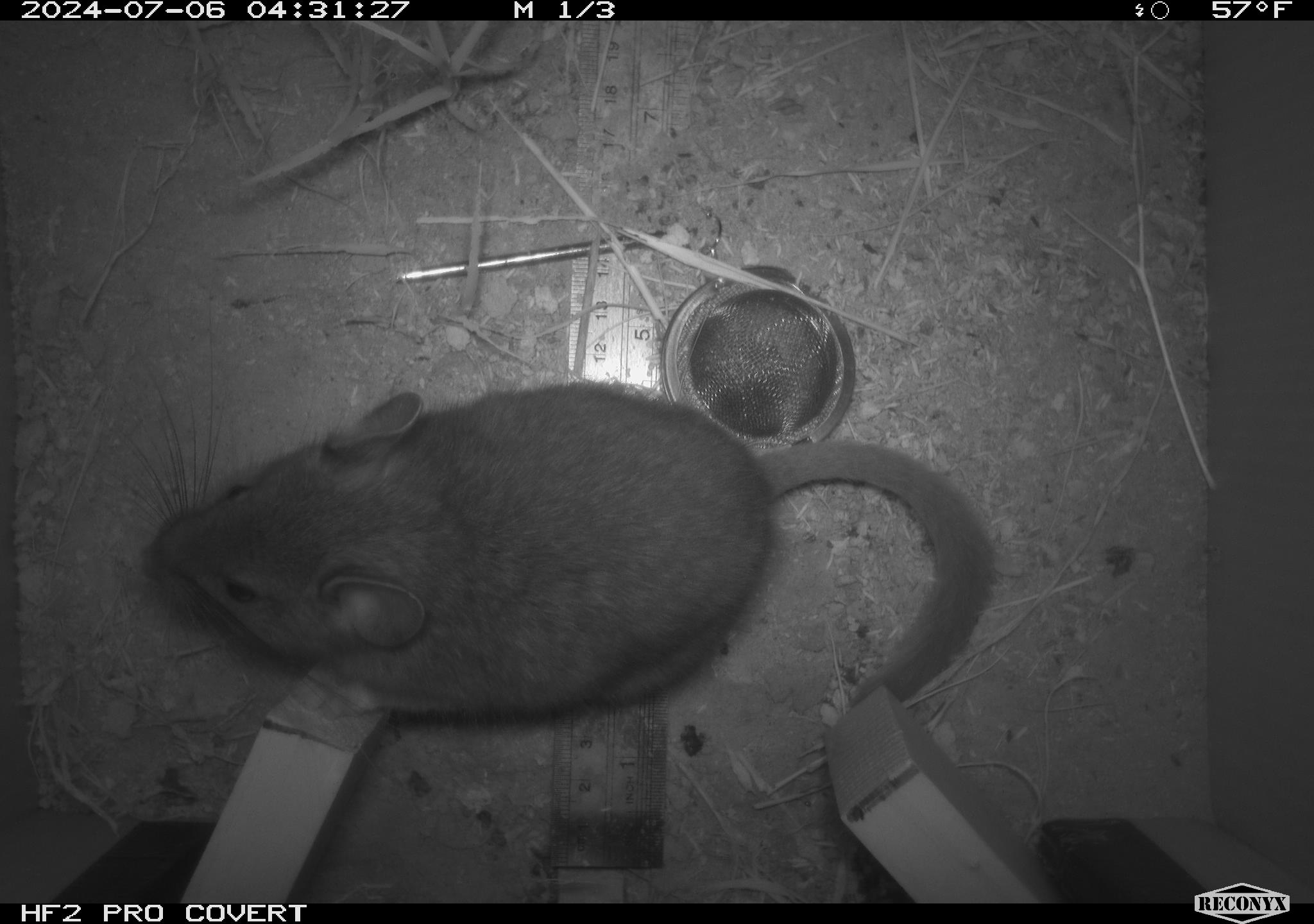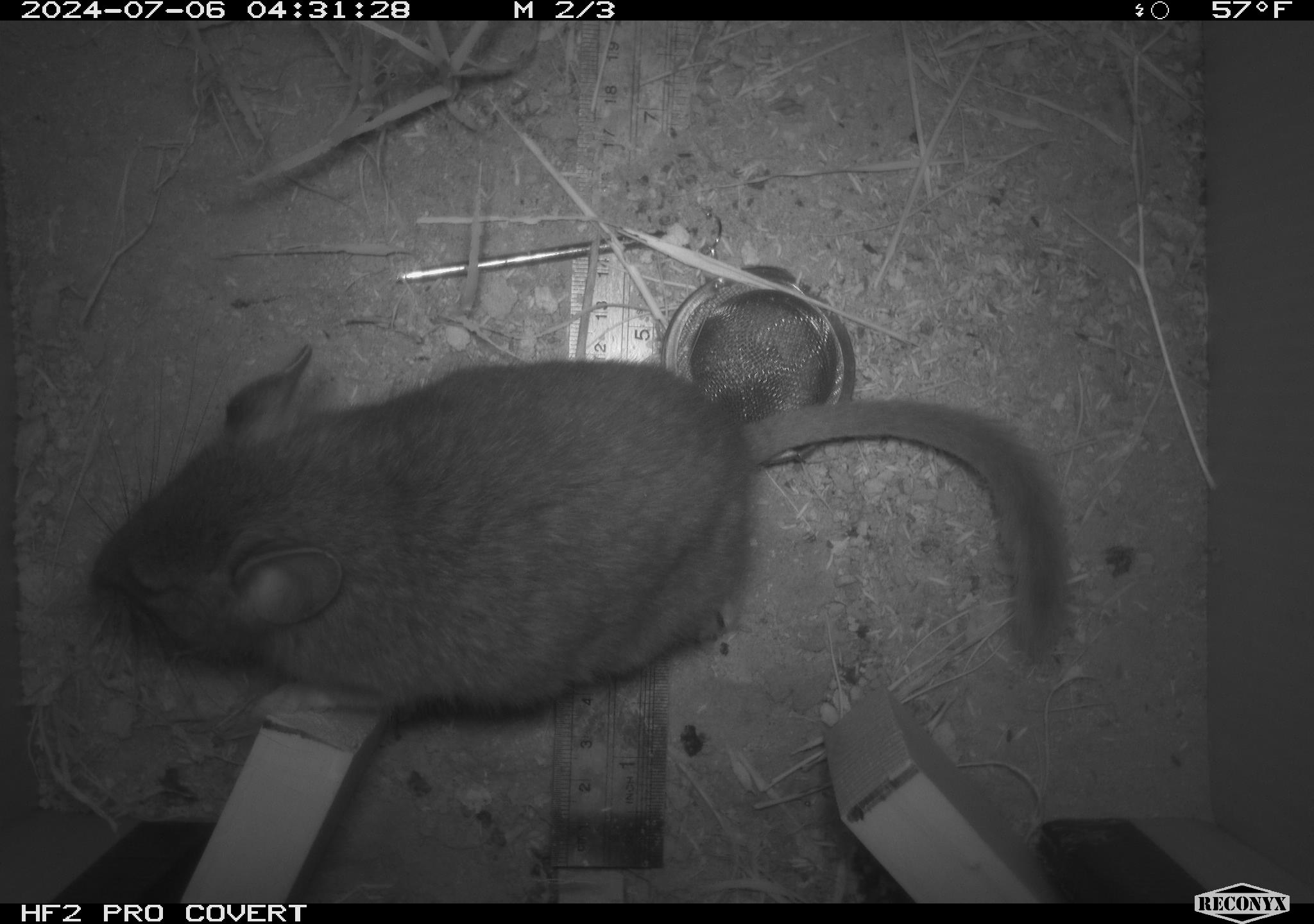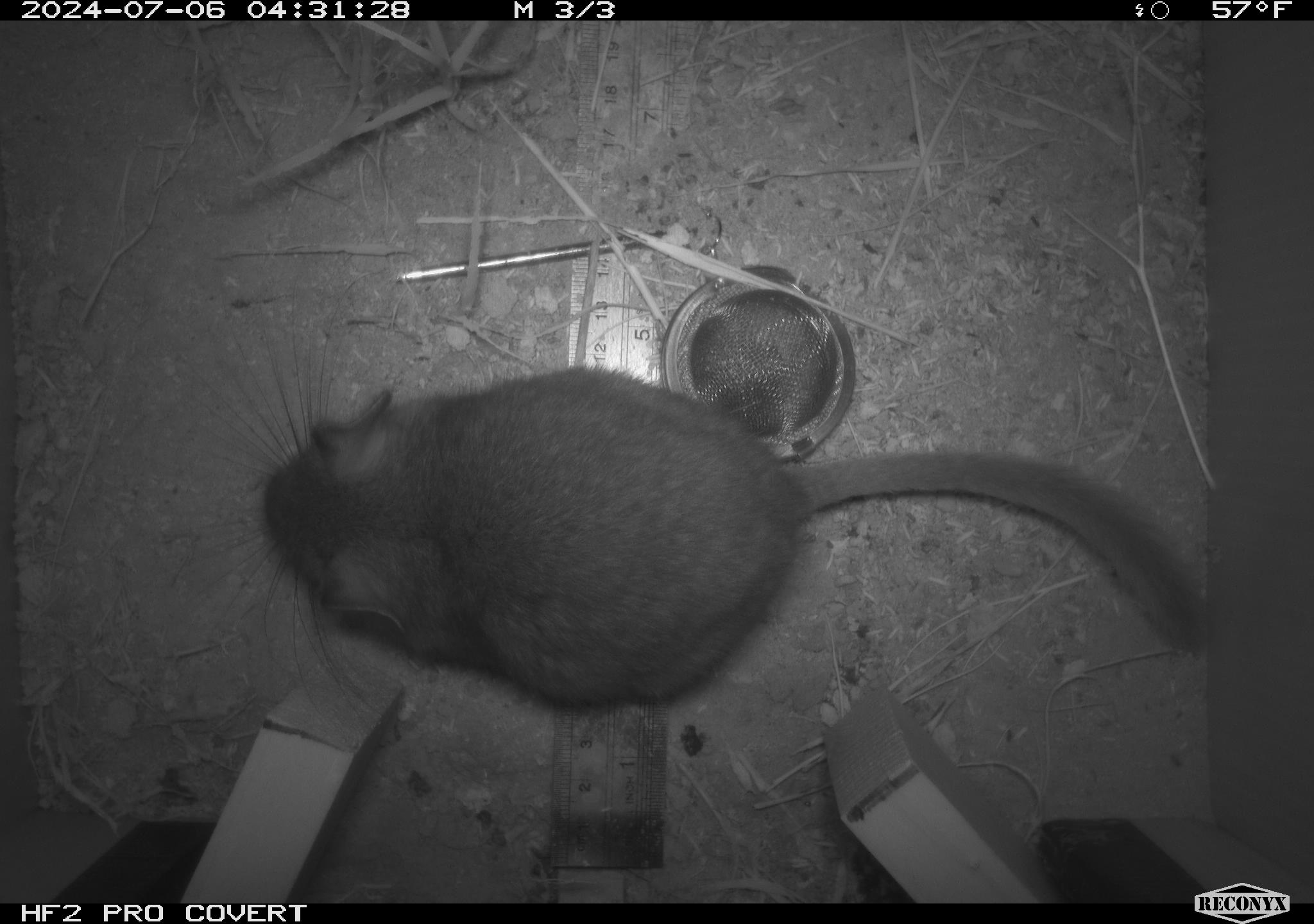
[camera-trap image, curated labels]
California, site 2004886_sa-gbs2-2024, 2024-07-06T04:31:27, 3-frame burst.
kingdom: Animalia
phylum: Chordata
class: Mammalia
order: Rodentia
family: Cricetidae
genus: Neotoma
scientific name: Neotoma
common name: pack rat or woodrat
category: neotoma species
Neotoma species (pack rat or woodrat) (Neotoma).